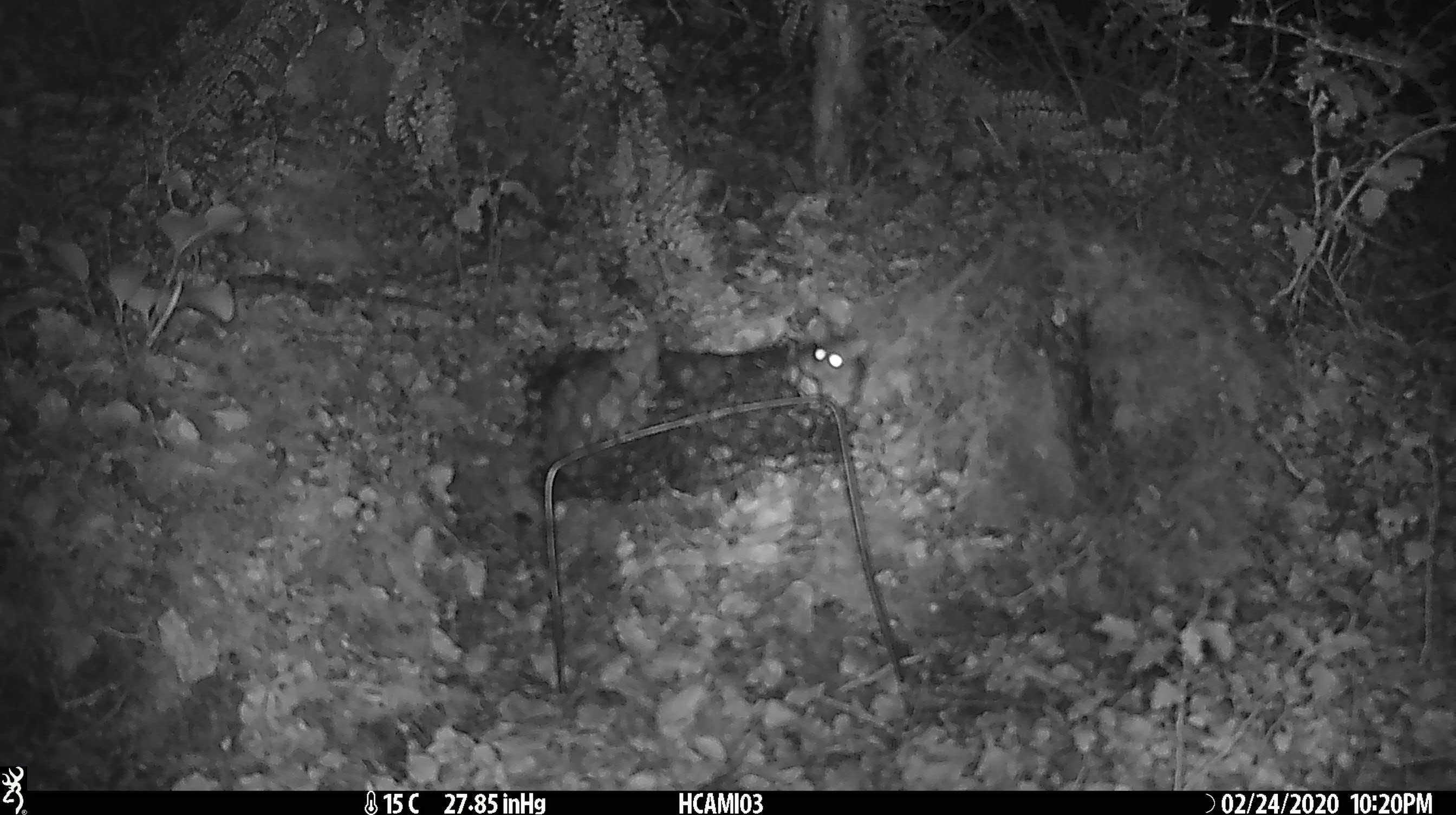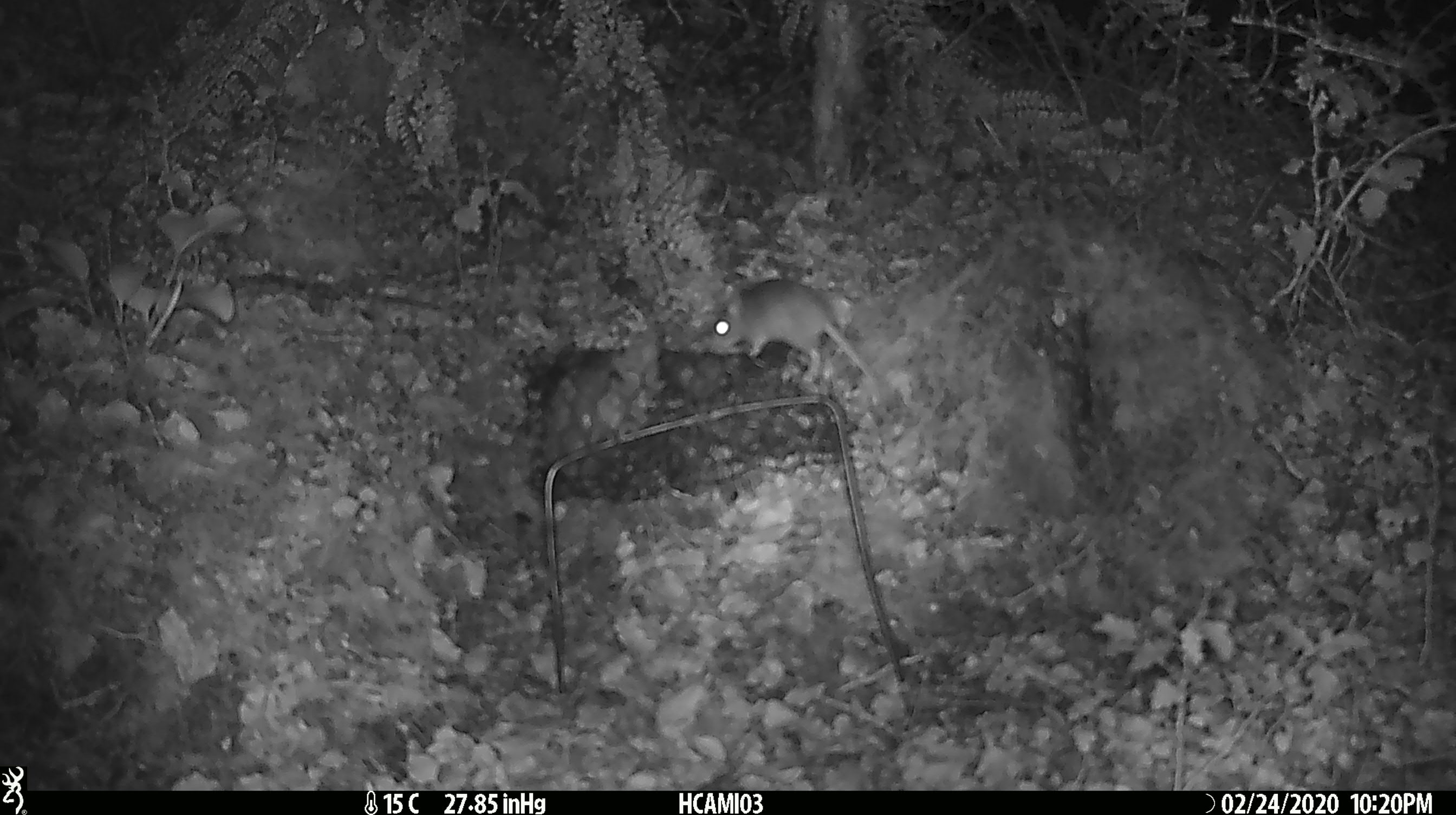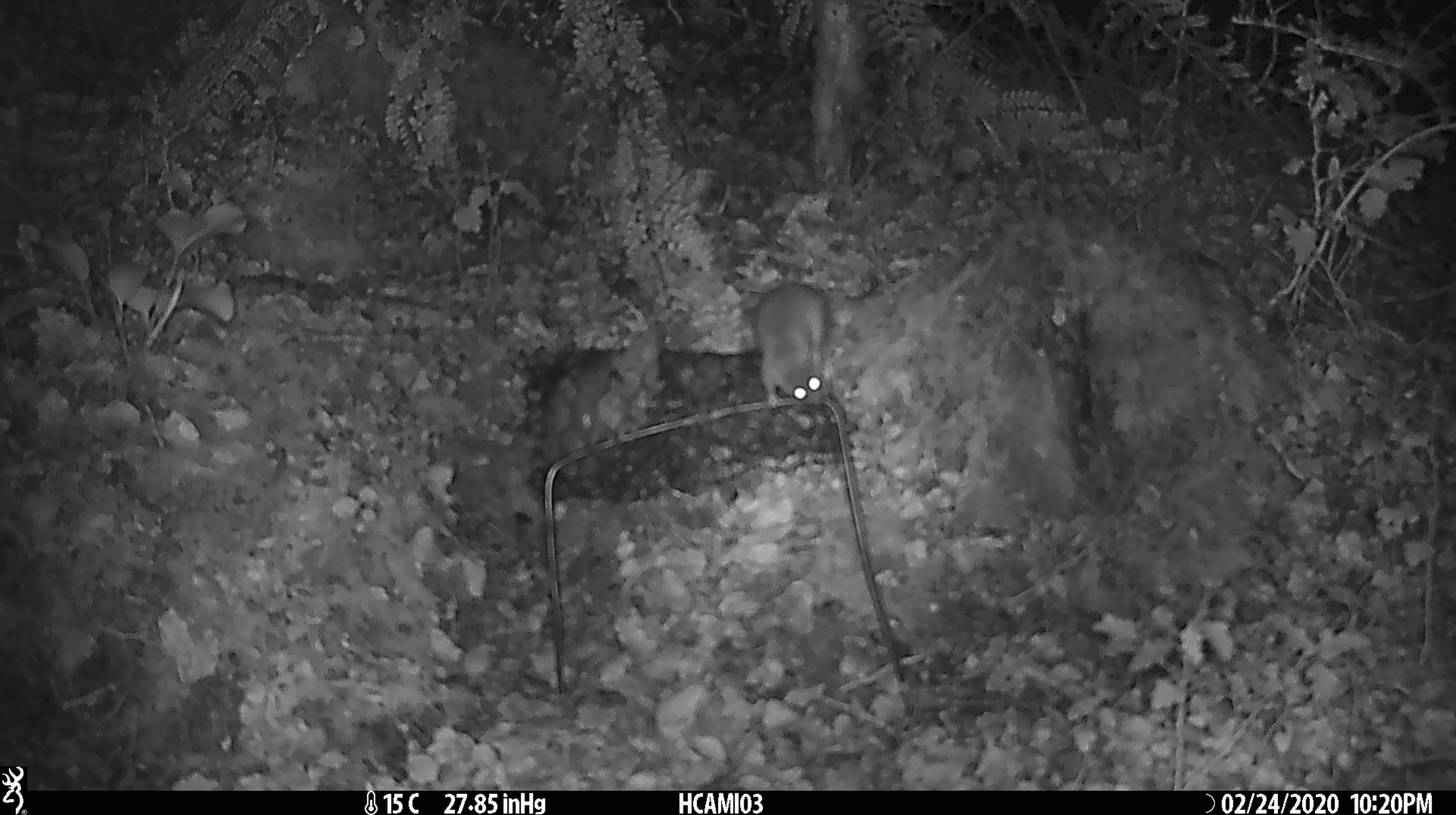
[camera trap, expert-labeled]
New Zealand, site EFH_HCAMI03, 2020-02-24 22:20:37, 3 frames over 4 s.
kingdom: Animalia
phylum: Chordata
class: Mammalia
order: Rodentia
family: Muridae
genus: Mus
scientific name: Mus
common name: mouse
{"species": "mouse (Mus)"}